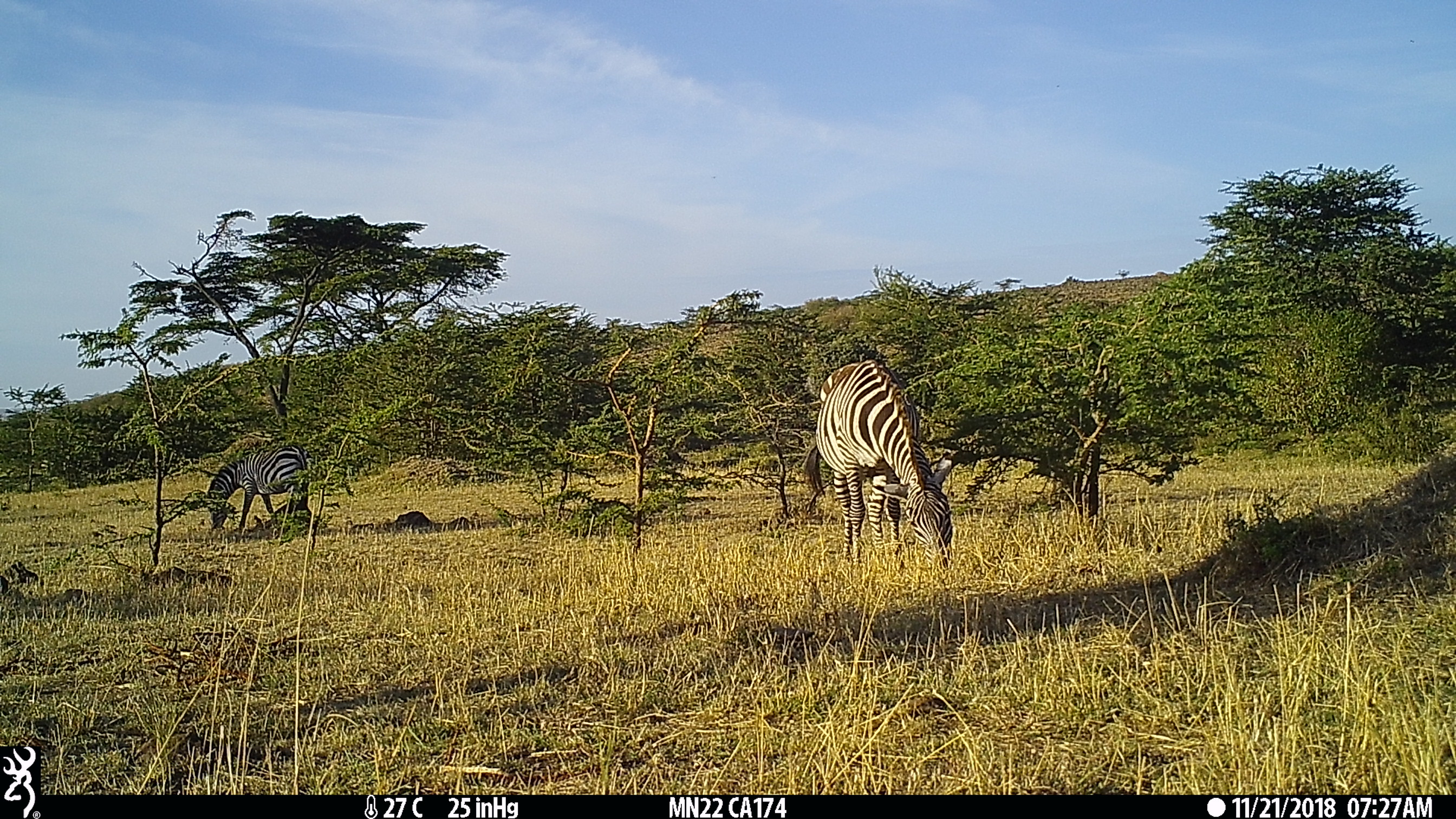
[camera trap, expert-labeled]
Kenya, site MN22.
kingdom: Animalia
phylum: Chordata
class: Mammalia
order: Perissodactyla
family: Equidae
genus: Equus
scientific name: Equus quagga burchellii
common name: burchell's zebra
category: zebra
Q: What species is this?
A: Zebra (burchell's zebra) (Equus quagga burchellii).